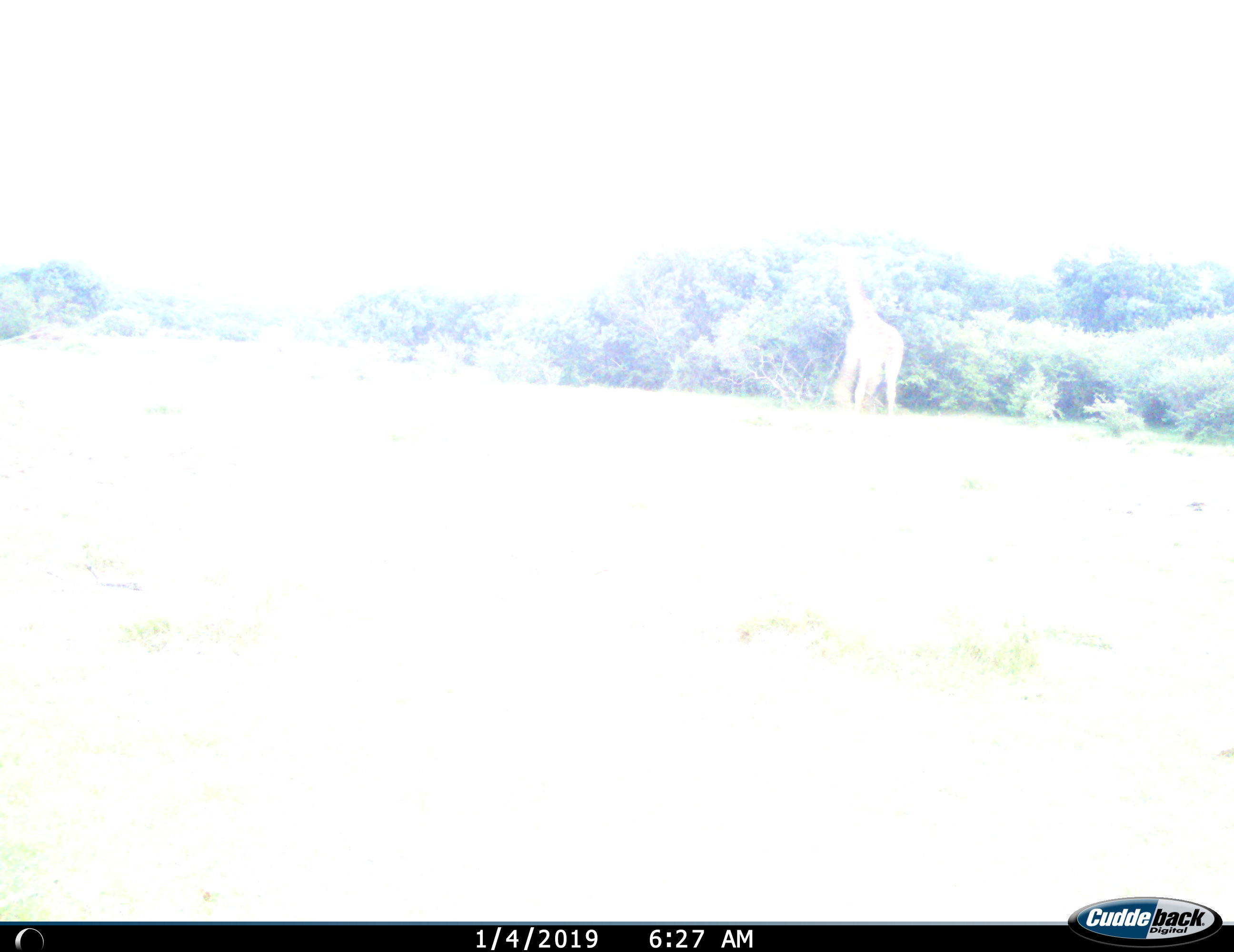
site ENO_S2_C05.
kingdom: Animalia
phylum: Chordata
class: Mammalia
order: Artiodactyla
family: Giraffidae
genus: Giraffa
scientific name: Giraffa camelopardalis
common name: giraffe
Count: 1.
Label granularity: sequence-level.